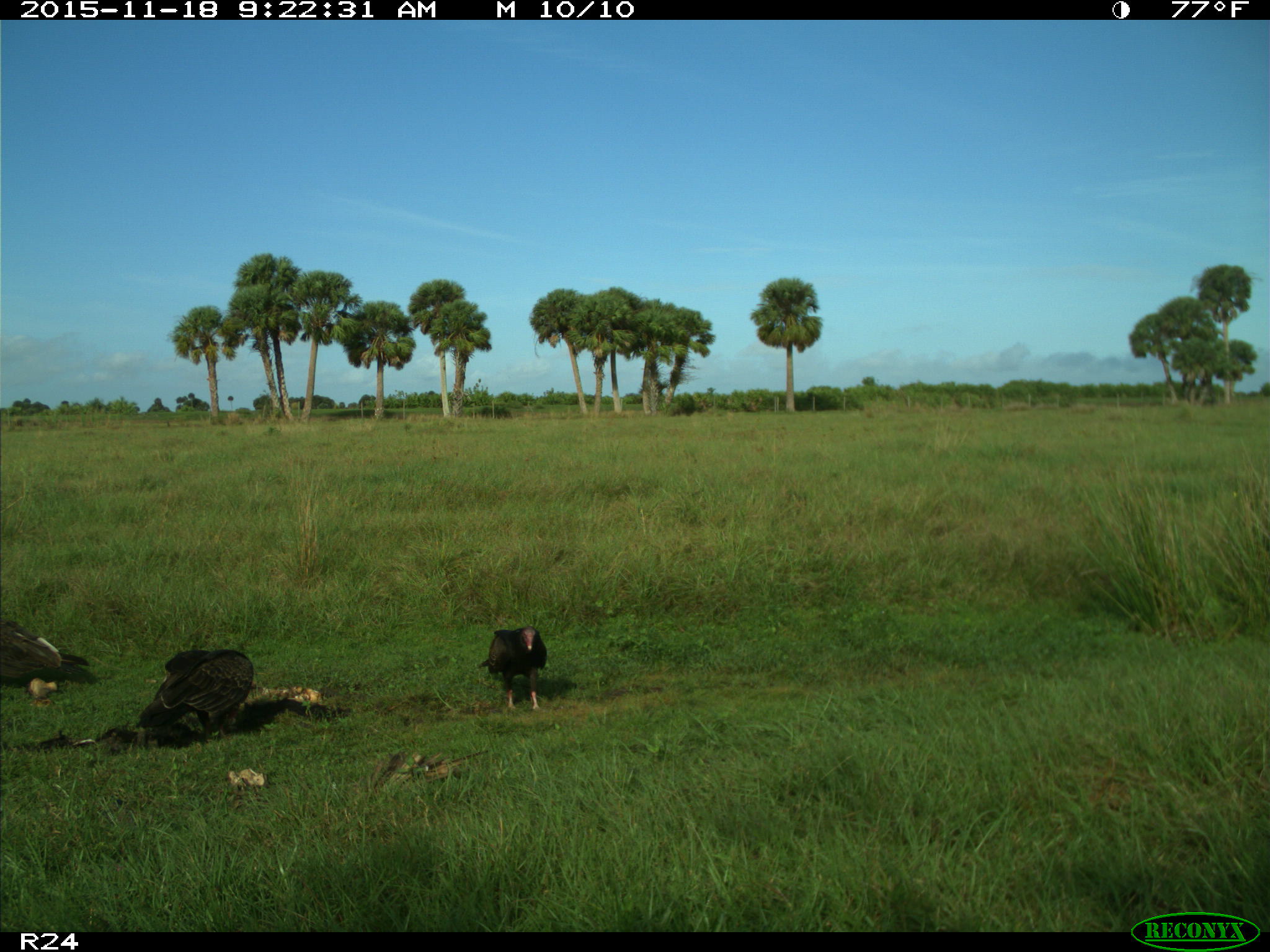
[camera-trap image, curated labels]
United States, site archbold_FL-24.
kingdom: Animalia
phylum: Chordata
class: Aves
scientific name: Aves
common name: birds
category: unidentified bird